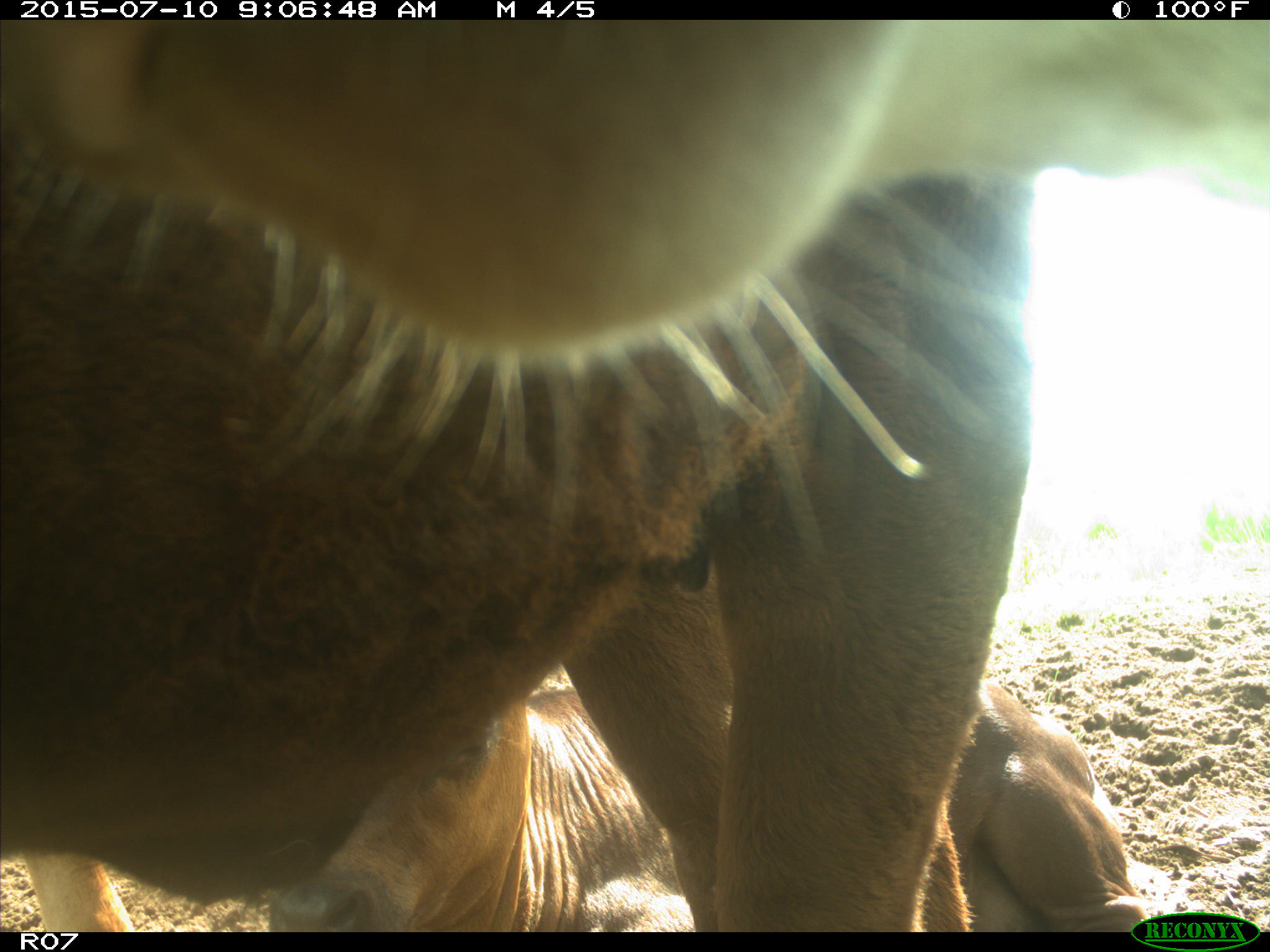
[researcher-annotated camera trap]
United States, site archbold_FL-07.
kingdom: Animalia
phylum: Chordata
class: Mammalia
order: Artiodactyla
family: Bovidae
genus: Bos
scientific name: Bos taurus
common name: domestic cow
Bos taurus (domestic cow).